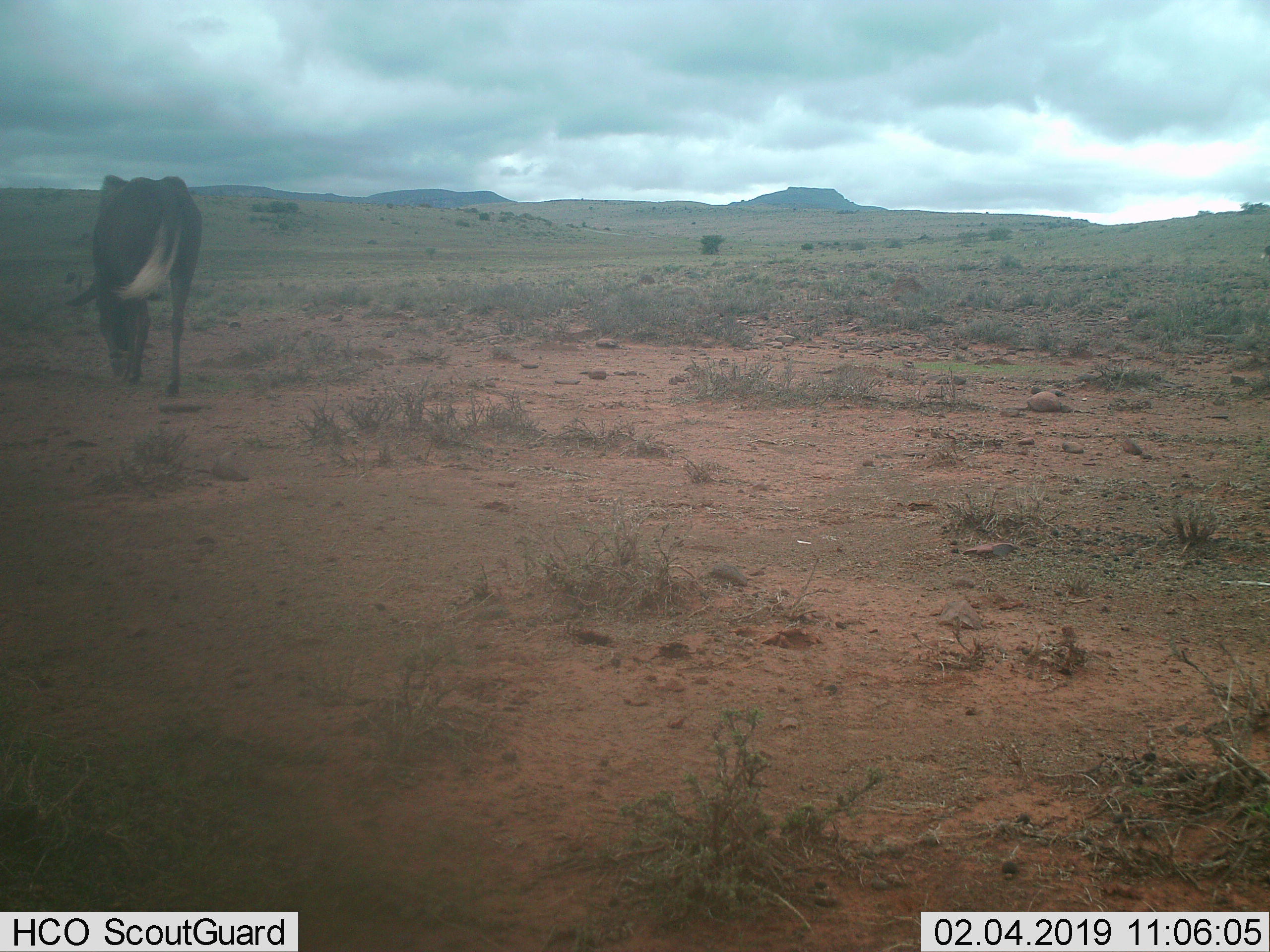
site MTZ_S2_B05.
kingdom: Animalia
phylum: Chordata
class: Mammalia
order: Artiodactyla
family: Bovidae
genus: Connochaetes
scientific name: Connochaetes gnou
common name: black wildebeest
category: wildebeestblack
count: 1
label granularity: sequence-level